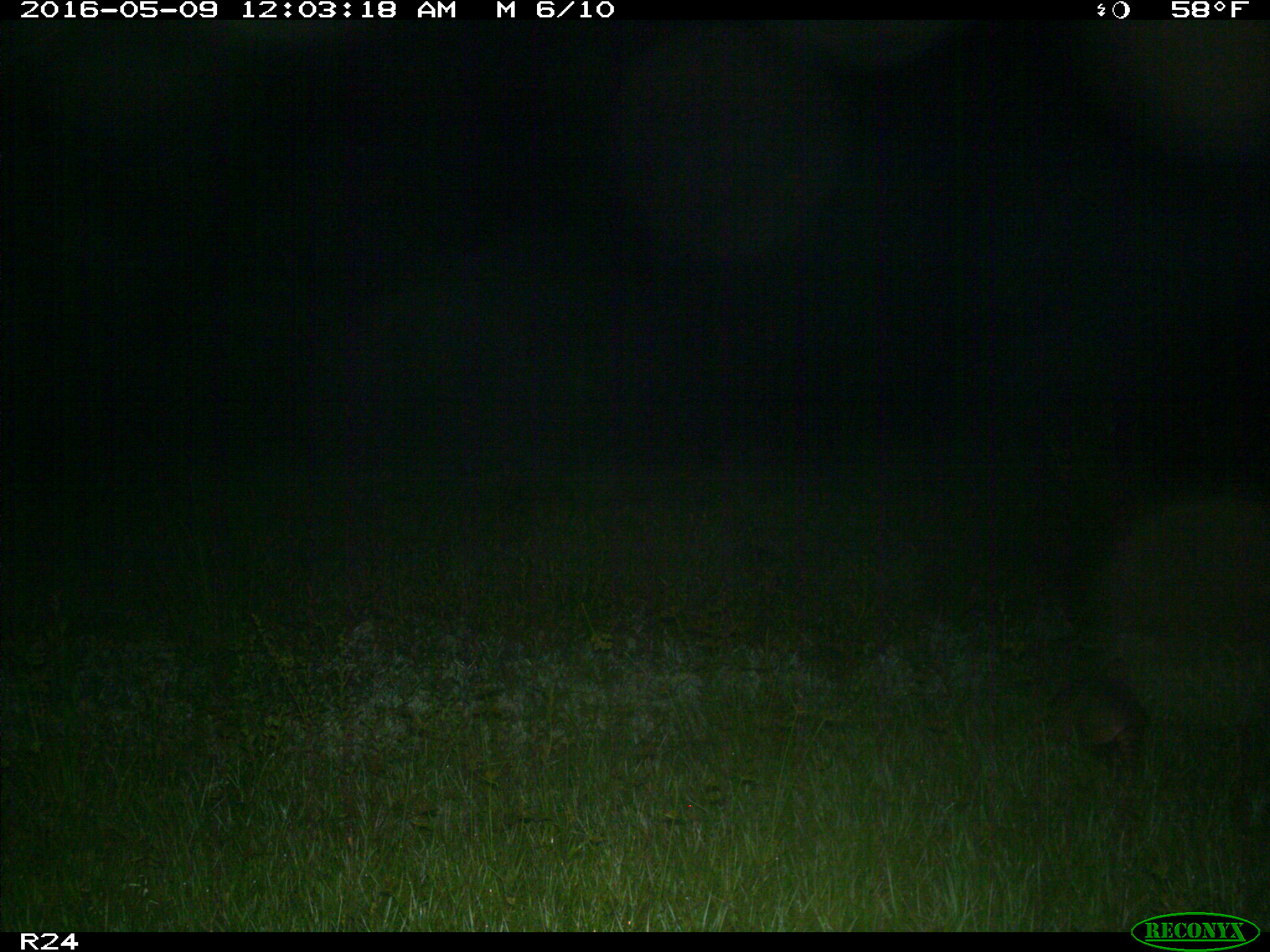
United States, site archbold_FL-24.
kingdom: Animalia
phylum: Chordata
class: Mammalia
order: Cingulata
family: Dasypodidae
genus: Dasypus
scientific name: Dasypus novemcinctus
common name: nine-banded armadillo